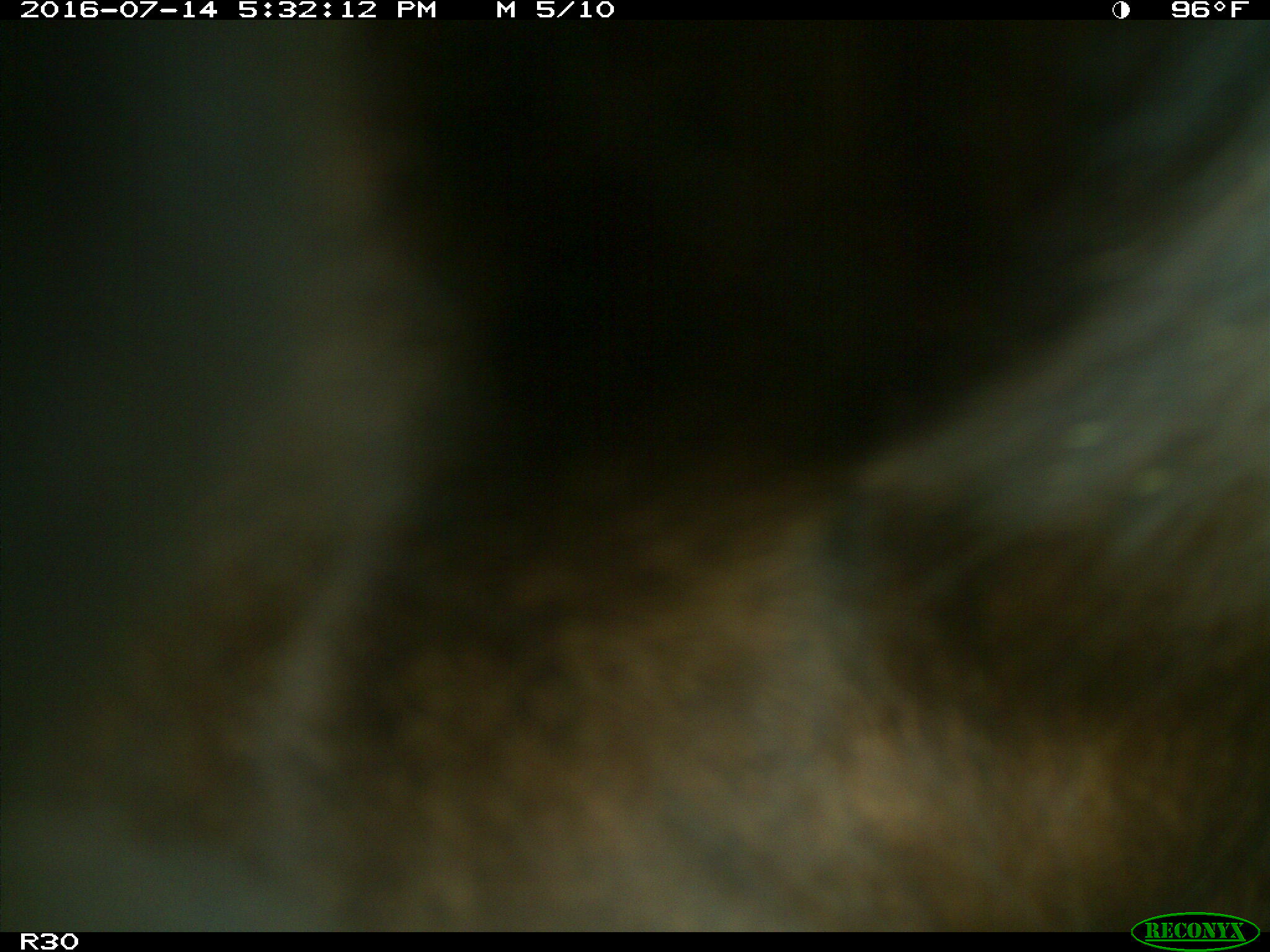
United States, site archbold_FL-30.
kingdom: Animalia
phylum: Chordata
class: Mammalia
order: Artiodactyla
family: Bovidae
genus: Bos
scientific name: Bos taurus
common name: domestic cow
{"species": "Bos taurus (domestic cow)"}